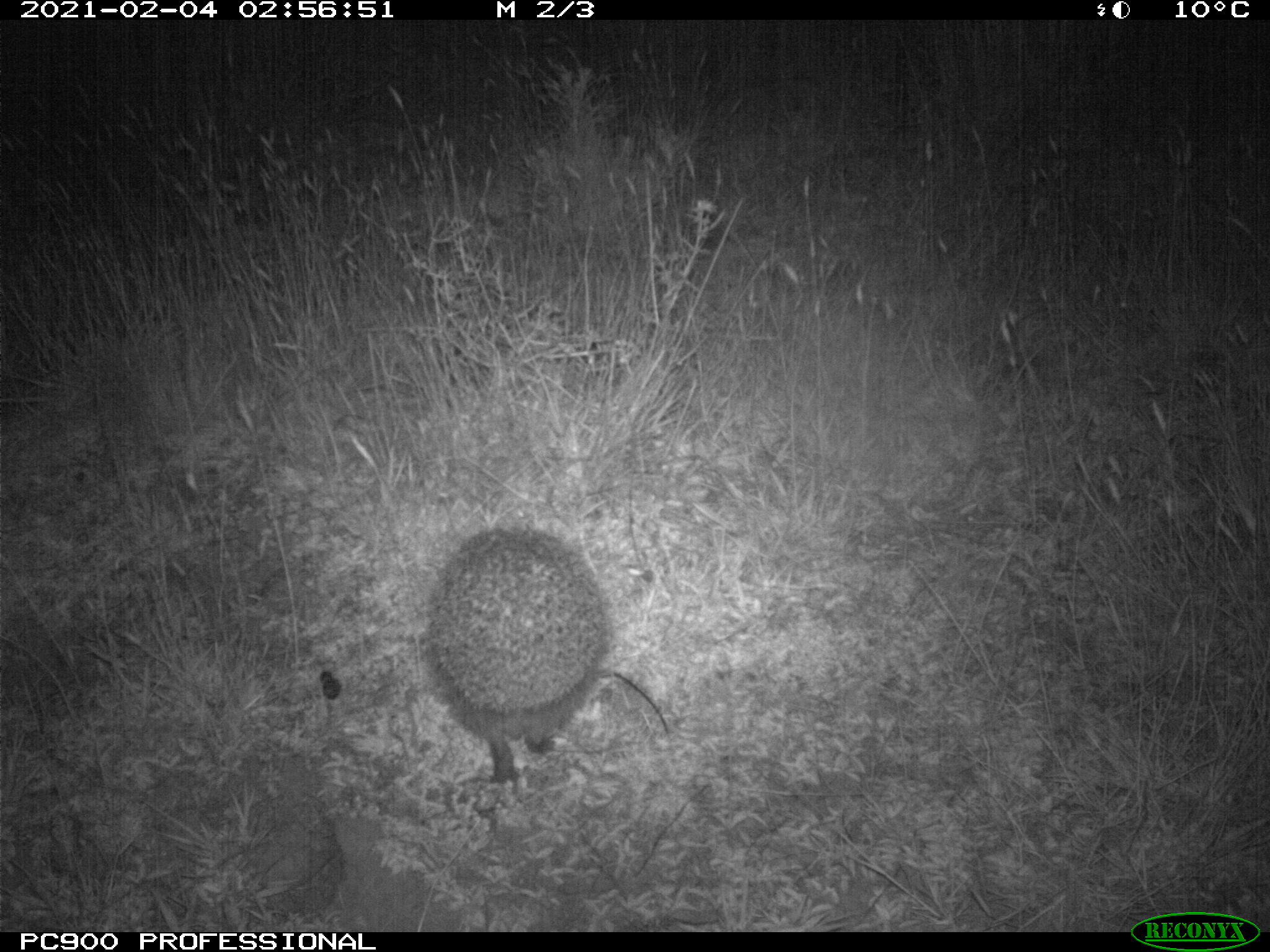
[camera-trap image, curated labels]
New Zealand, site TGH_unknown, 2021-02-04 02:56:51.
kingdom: Animalia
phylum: Chordata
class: Mammalia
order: Eulipotyphla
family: Erinaceidae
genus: Erinaceus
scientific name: Erinaceus europaeus europaeus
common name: european hedgehog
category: hedgehog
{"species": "hedgehog (european hedgehog) (Erinaceus europaeus europaeus)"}